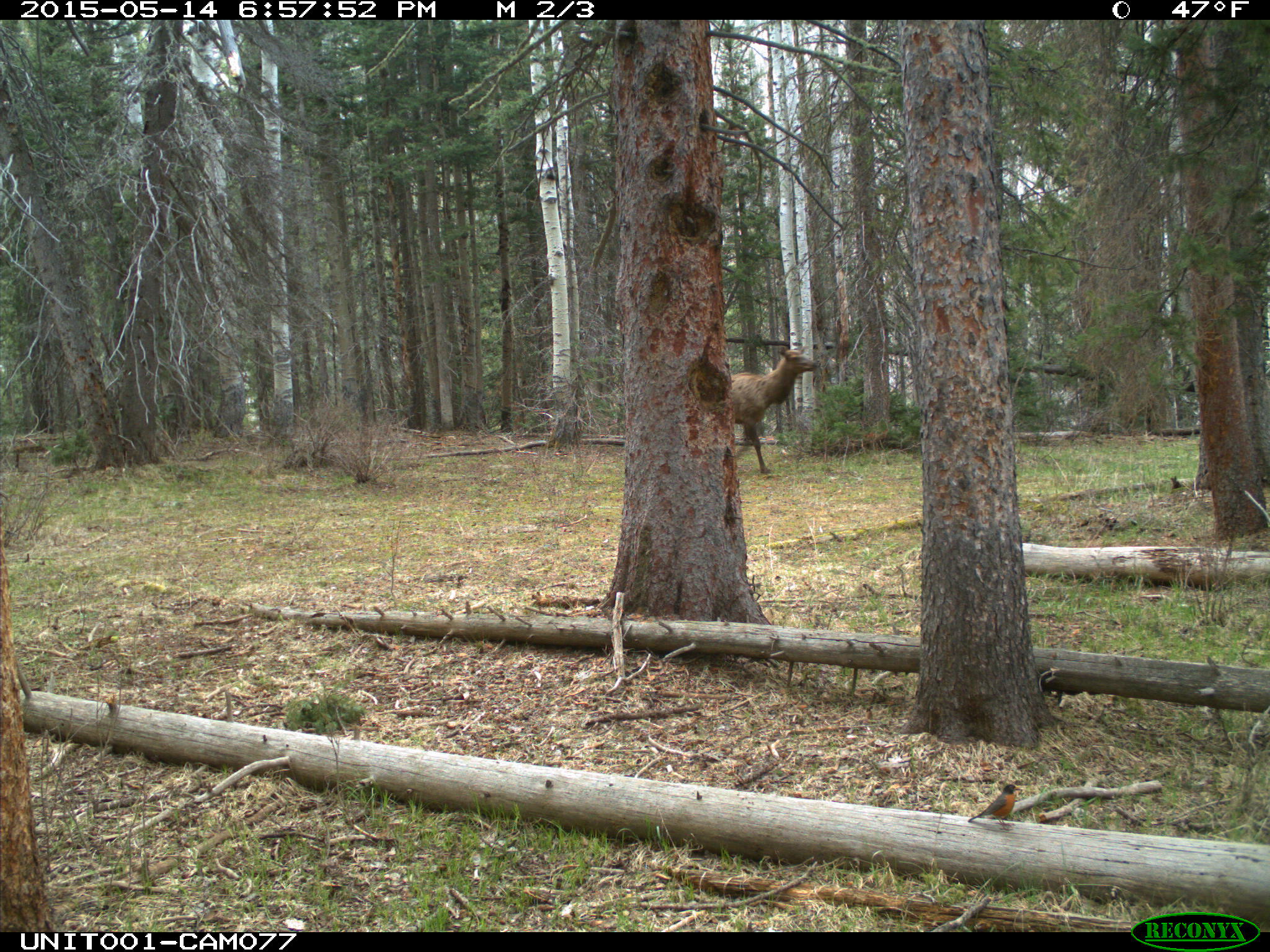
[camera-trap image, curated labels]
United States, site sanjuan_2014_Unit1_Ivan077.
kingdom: Animalia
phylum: Chordata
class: Mammalia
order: Artiodactyla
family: Cervidae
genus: Cervus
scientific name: Cervus elaphus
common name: red deer